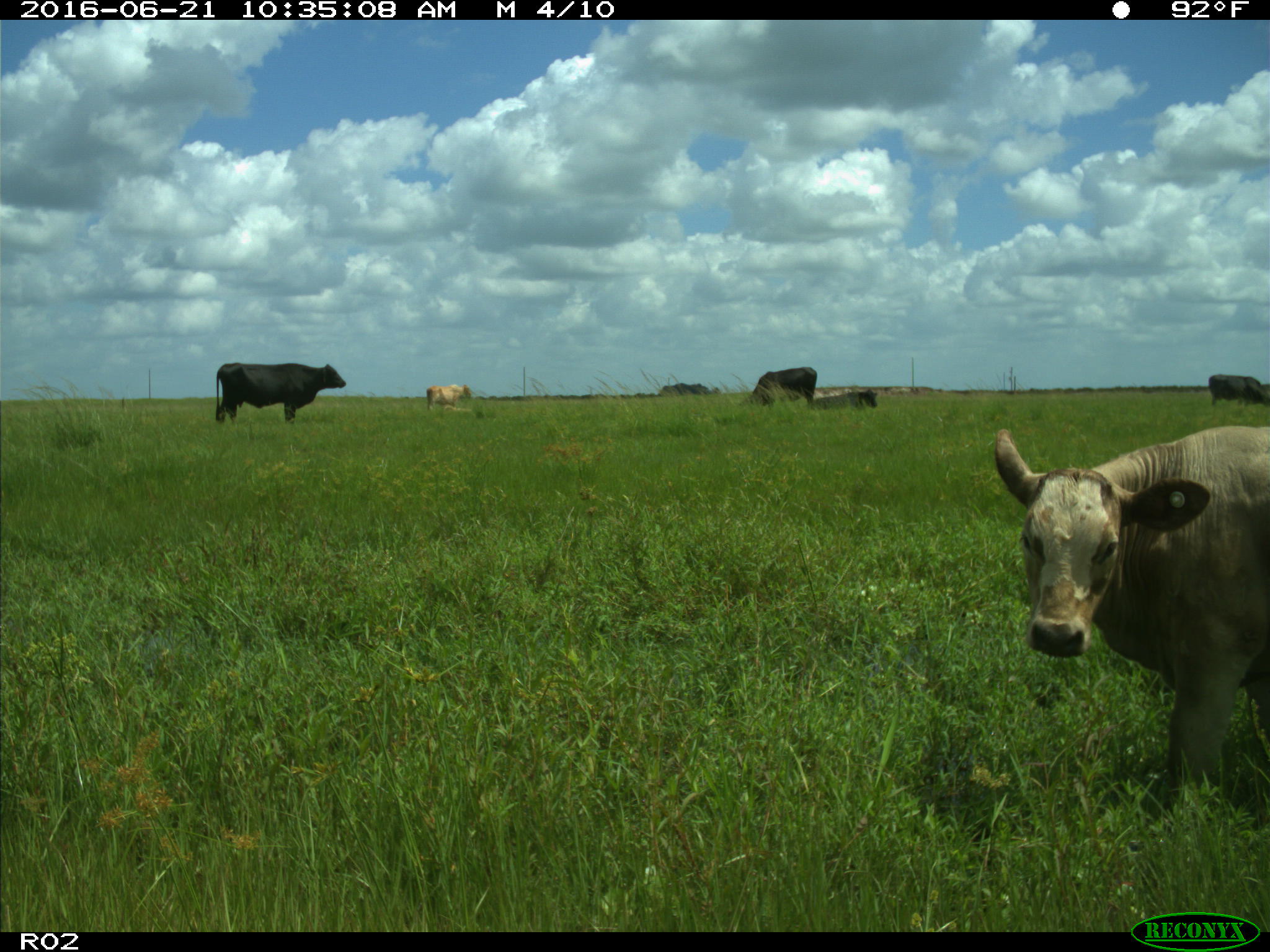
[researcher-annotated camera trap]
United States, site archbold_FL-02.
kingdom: Animalia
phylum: Chordata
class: Mammalia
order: Artiodactyla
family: Bovidae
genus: Bos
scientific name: Bos taurus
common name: domestic cow